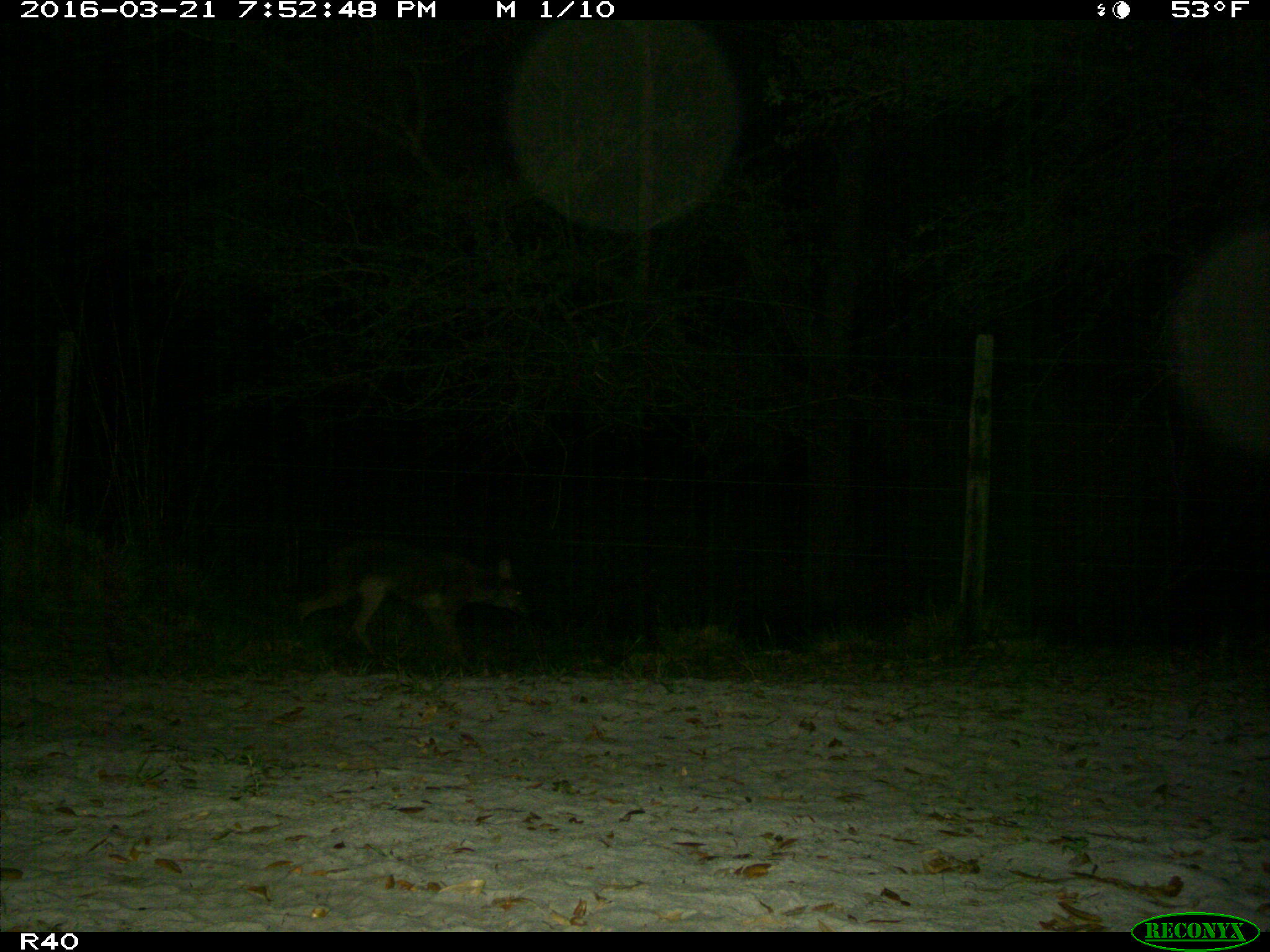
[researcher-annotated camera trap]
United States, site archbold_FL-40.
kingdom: Animalia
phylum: Chordata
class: Mammalia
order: Carnivora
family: Canidae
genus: Canis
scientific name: Canis latrans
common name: coyote